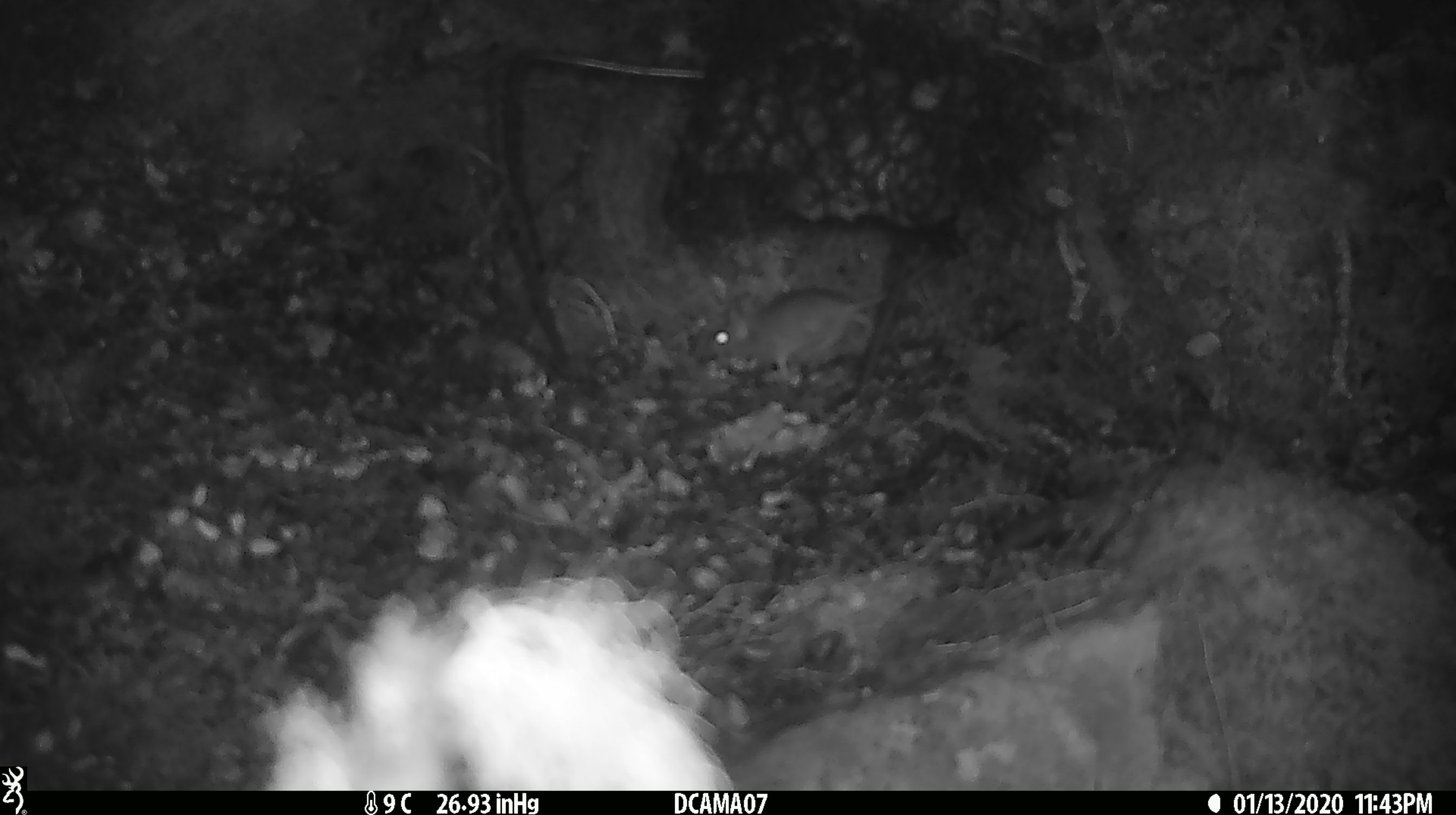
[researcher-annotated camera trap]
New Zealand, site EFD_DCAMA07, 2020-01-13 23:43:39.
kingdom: Animalia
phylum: Chordata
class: Mammalia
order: Rodentia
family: Muridae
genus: Mus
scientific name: Mus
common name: mouse